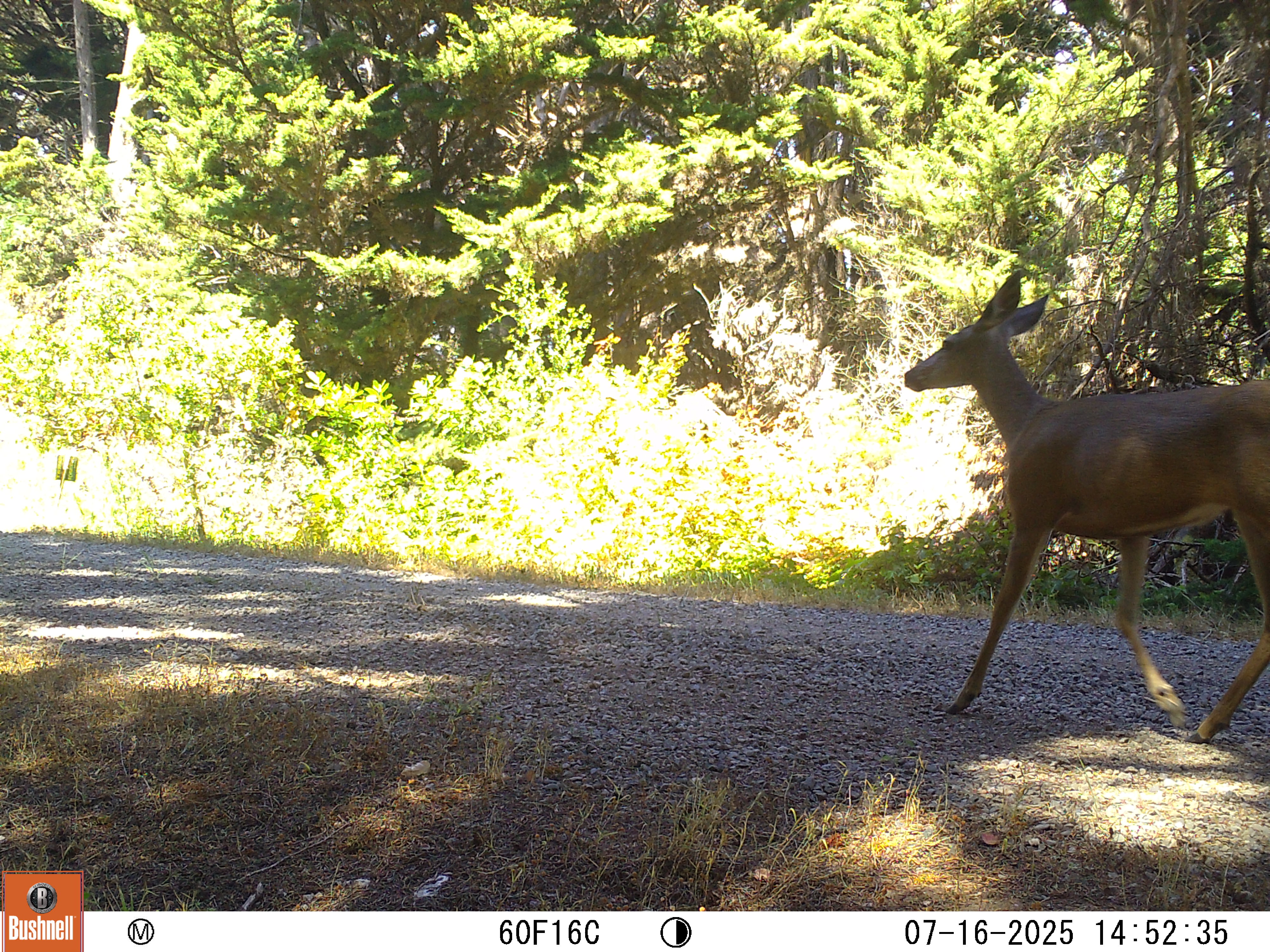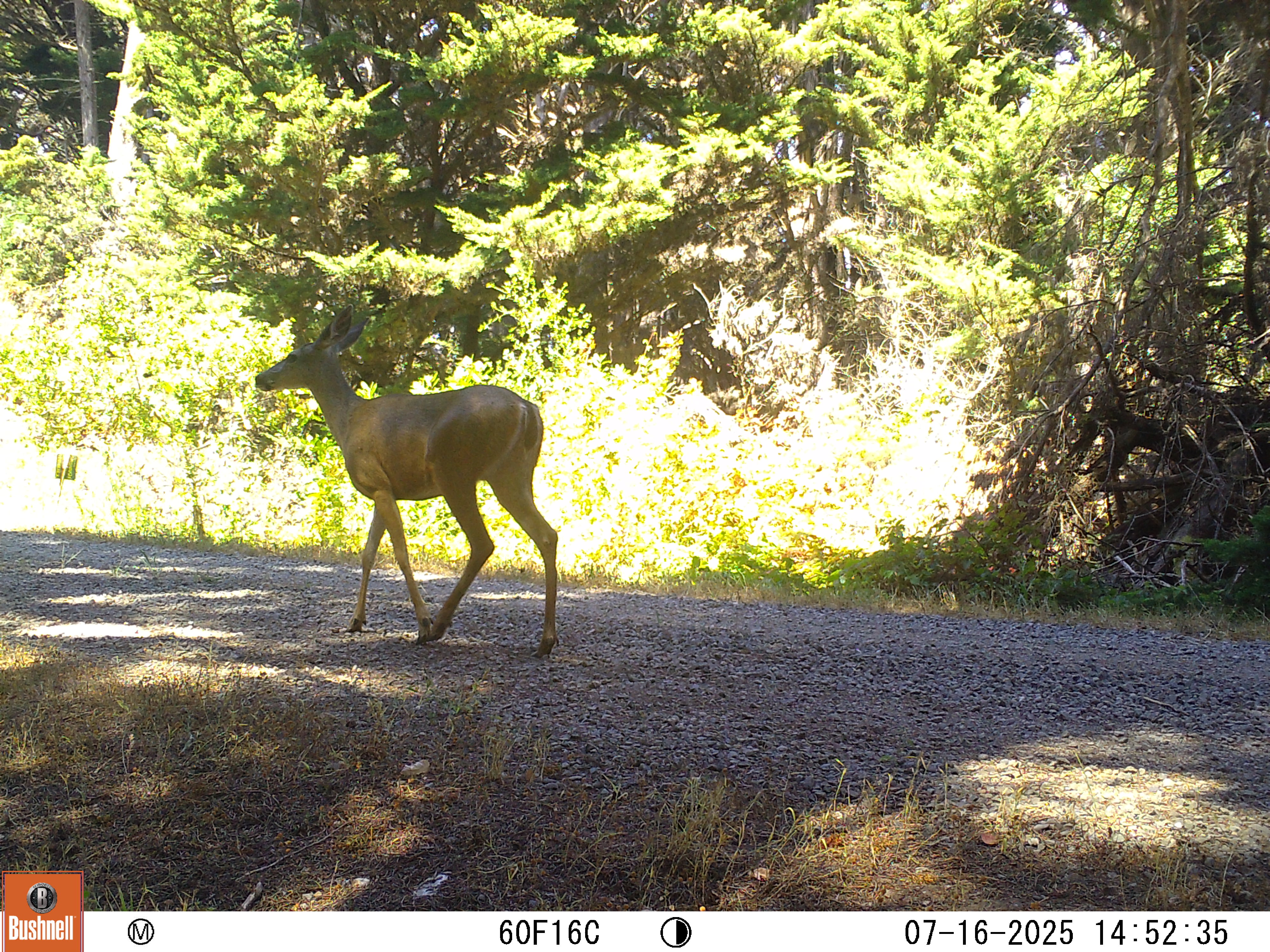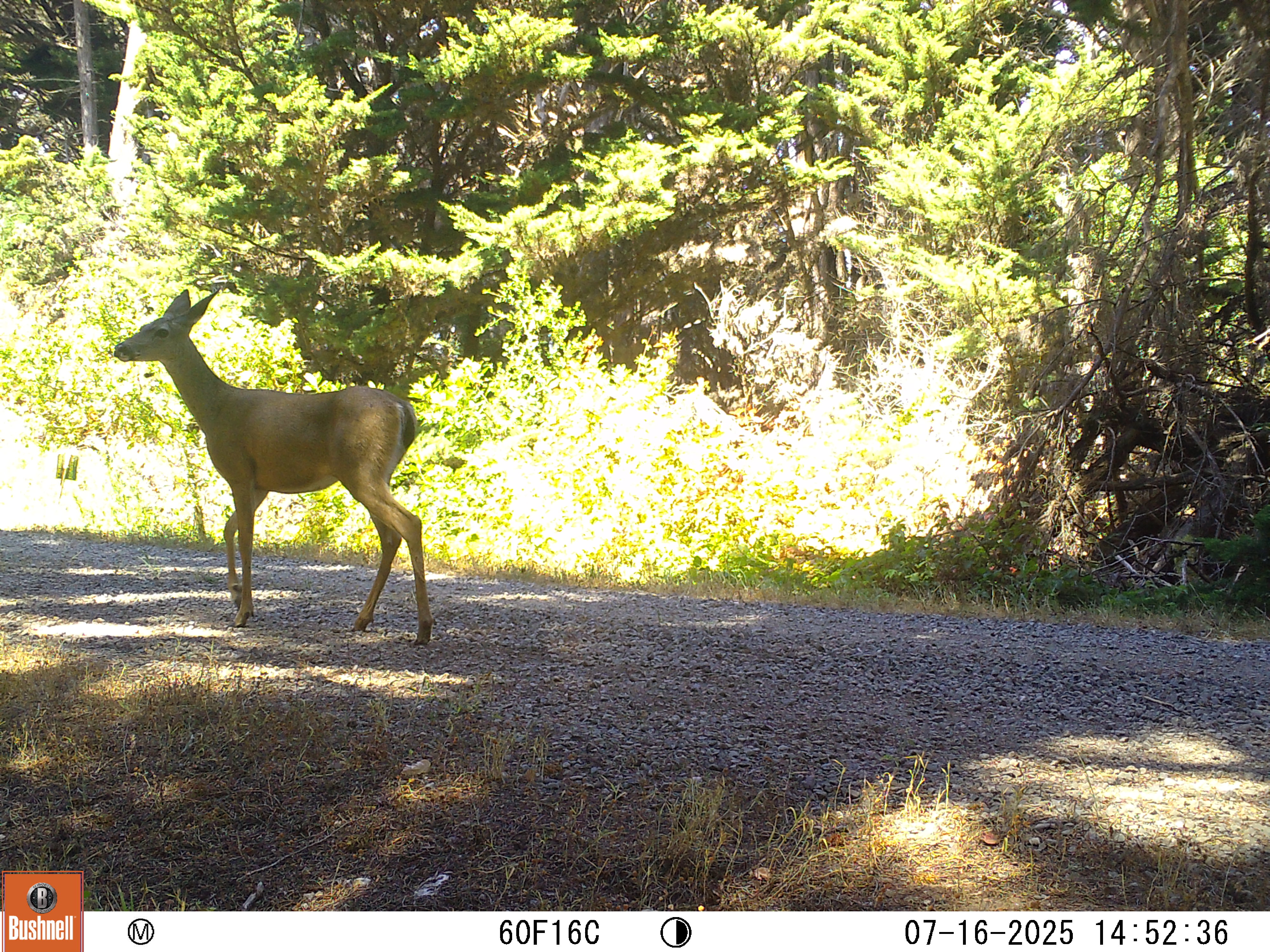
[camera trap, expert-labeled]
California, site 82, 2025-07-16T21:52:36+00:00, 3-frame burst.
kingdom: Animalia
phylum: Chordata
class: Mammalia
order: Artiodactyla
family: Cervidae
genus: Odocoileus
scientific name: Odocoileus hemionus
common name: mule deer